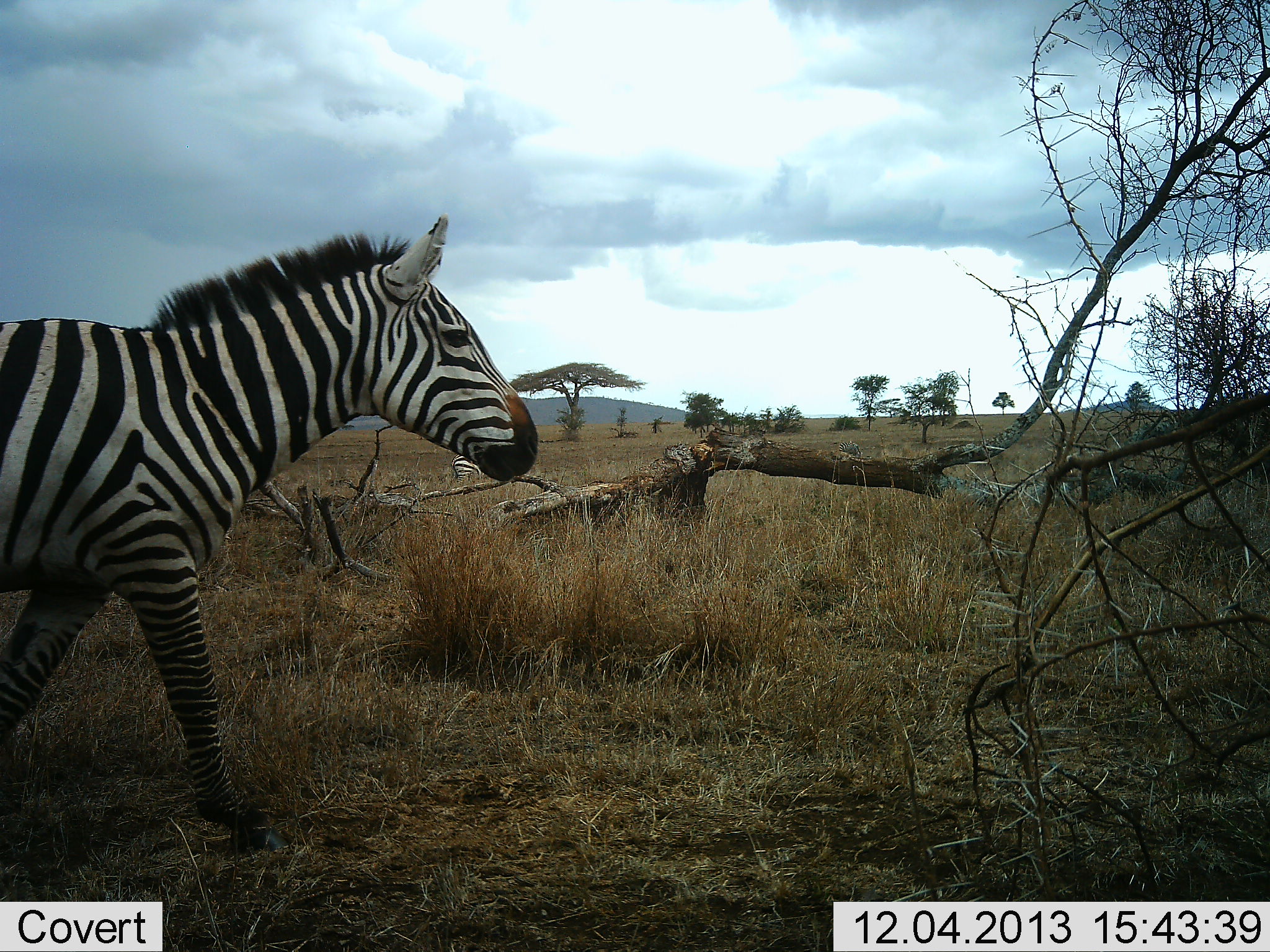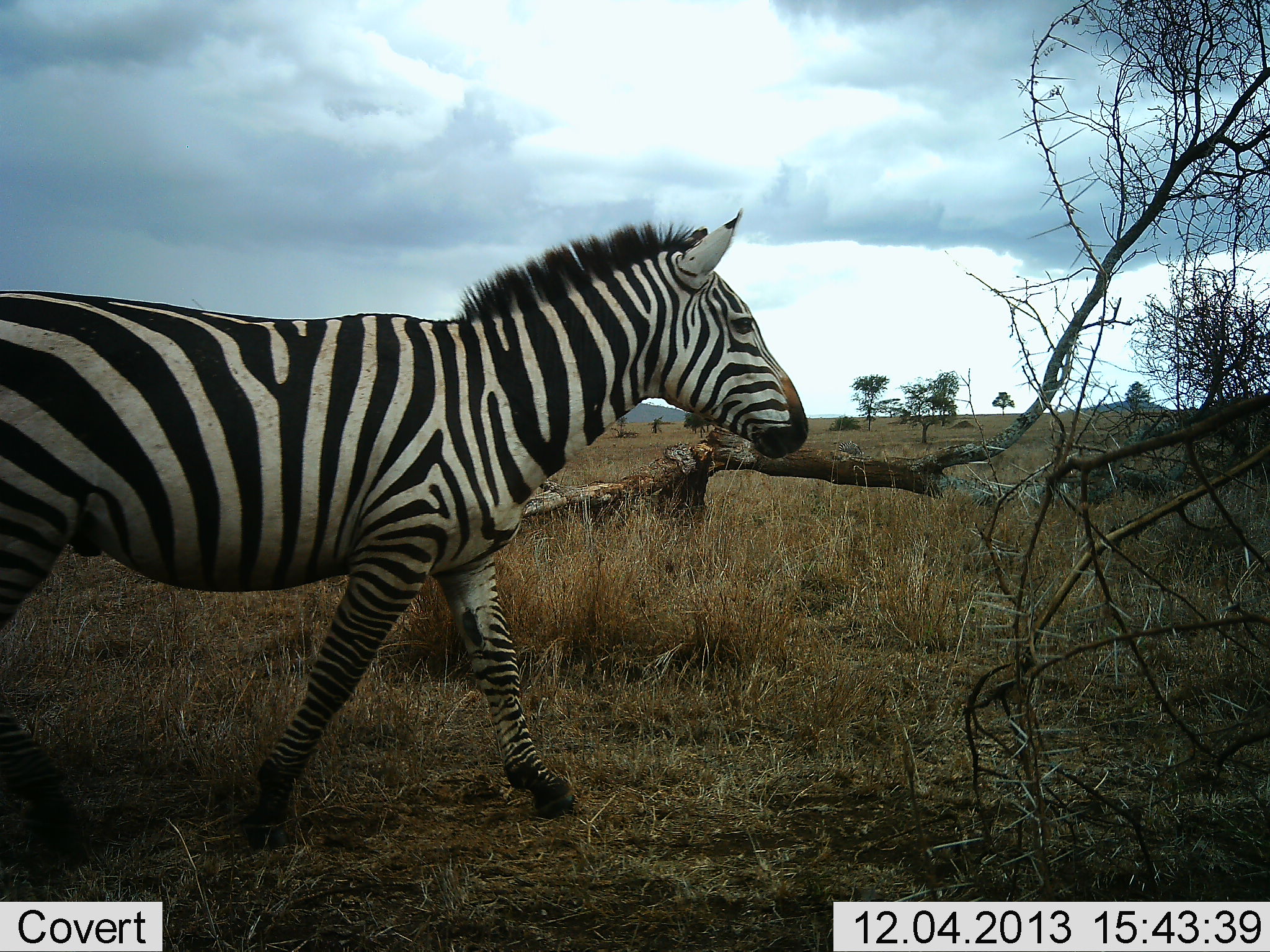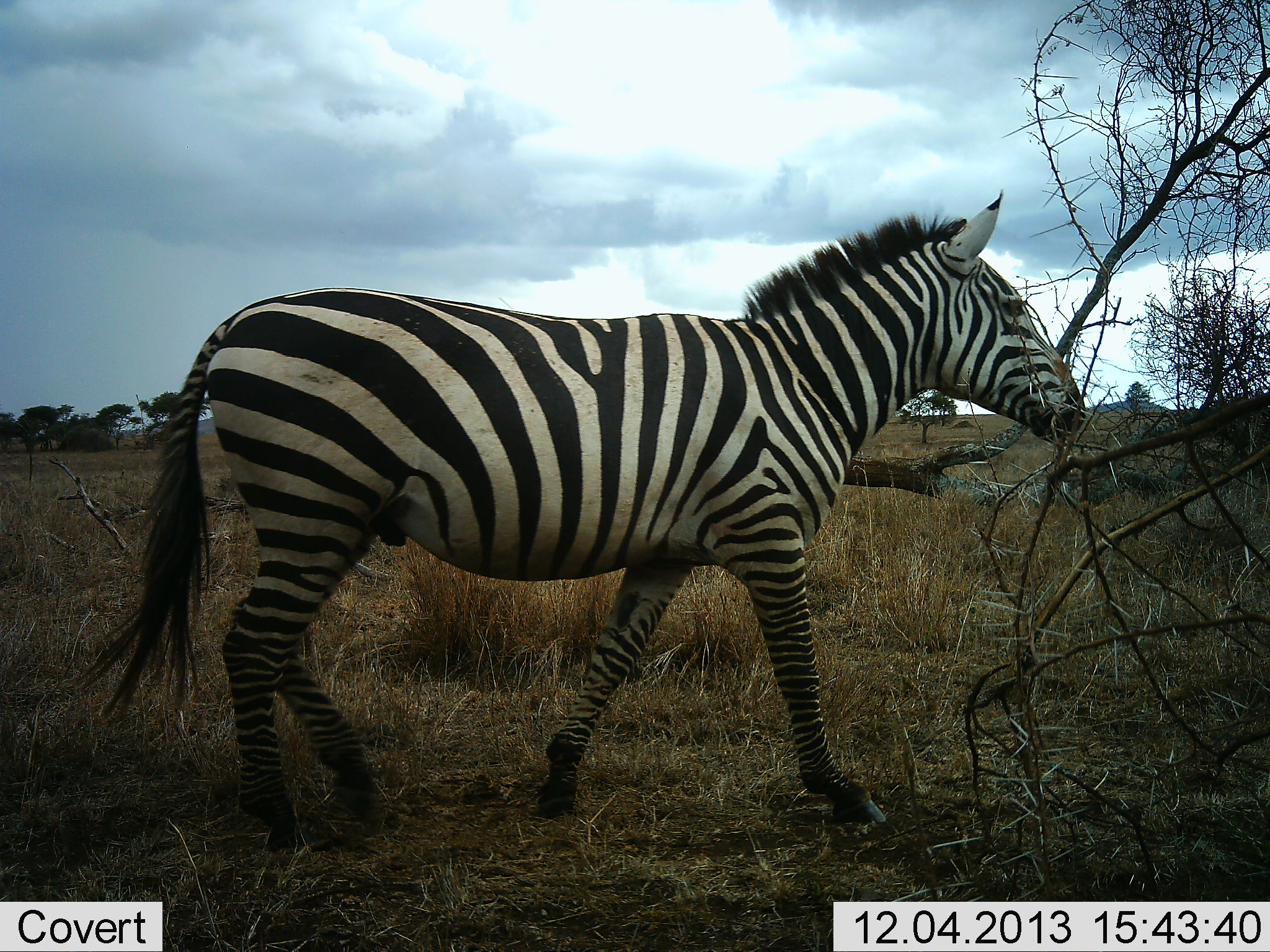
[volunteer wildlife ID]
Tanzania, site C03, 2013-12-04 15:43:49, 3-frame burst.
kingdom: Animalia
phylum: Chordata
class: Mammalia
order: Perissodactyla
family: Equidae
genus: Equus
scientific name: Equus quagga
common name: plains zebra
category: zebra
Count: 1.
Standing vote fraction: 20%.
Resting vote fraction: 10%.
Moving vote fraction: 100%.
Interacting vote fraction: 0%.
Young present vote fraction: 0%.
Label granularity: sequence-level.